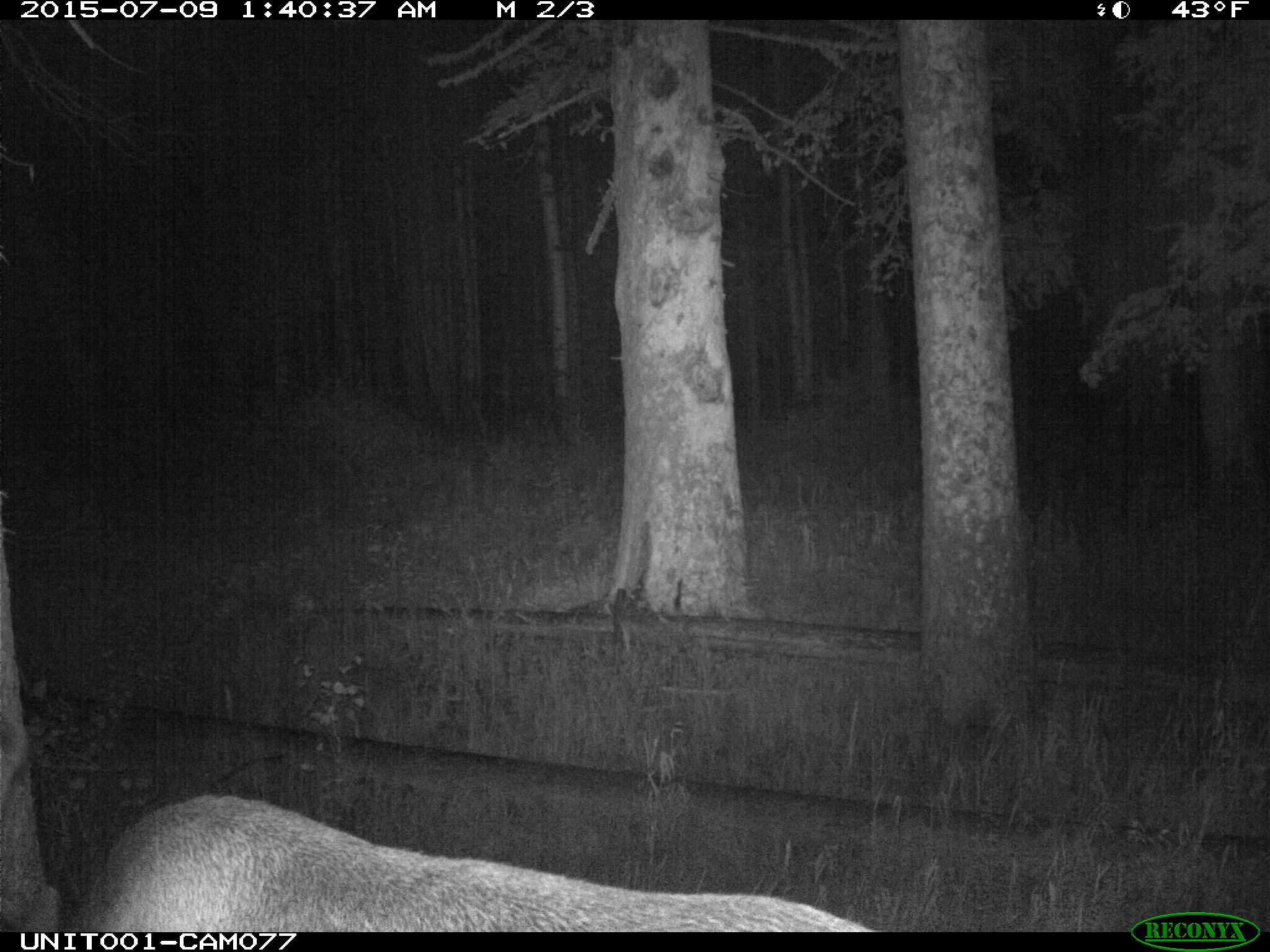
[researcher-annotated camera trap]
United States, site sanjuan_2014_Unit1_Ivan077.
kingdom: Animalia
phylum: Chordata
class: Mammalia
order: Artiodactyla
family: Cervidae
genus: Cervus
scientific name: Cervus elaphus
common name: red deer